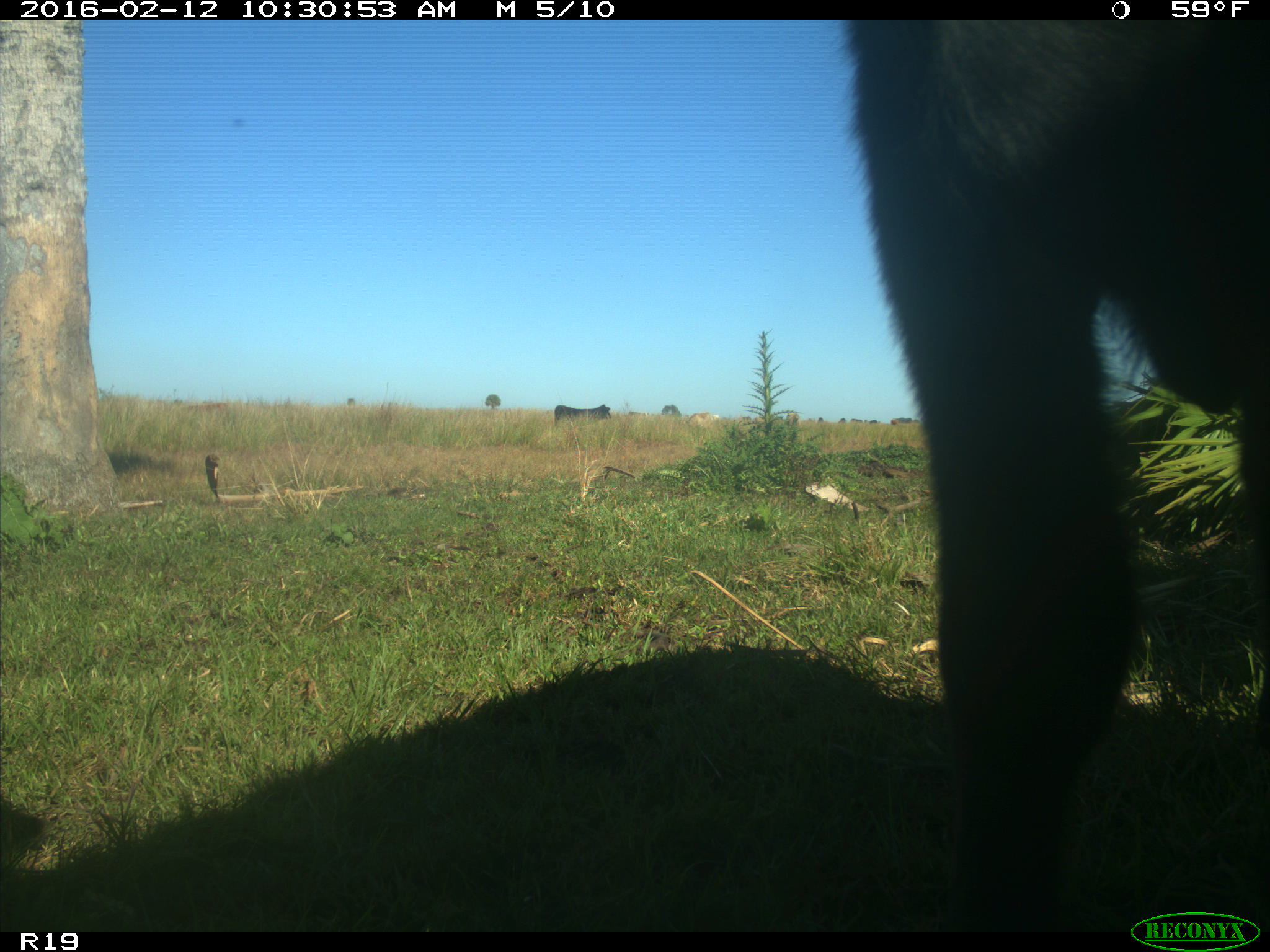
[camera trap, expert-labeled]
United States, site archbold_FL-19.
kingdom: Animalia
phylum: Chordata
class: Mammalia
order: Artiodactyla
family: Bovidae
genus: Bos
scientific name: Bos taurus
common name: domestic cow